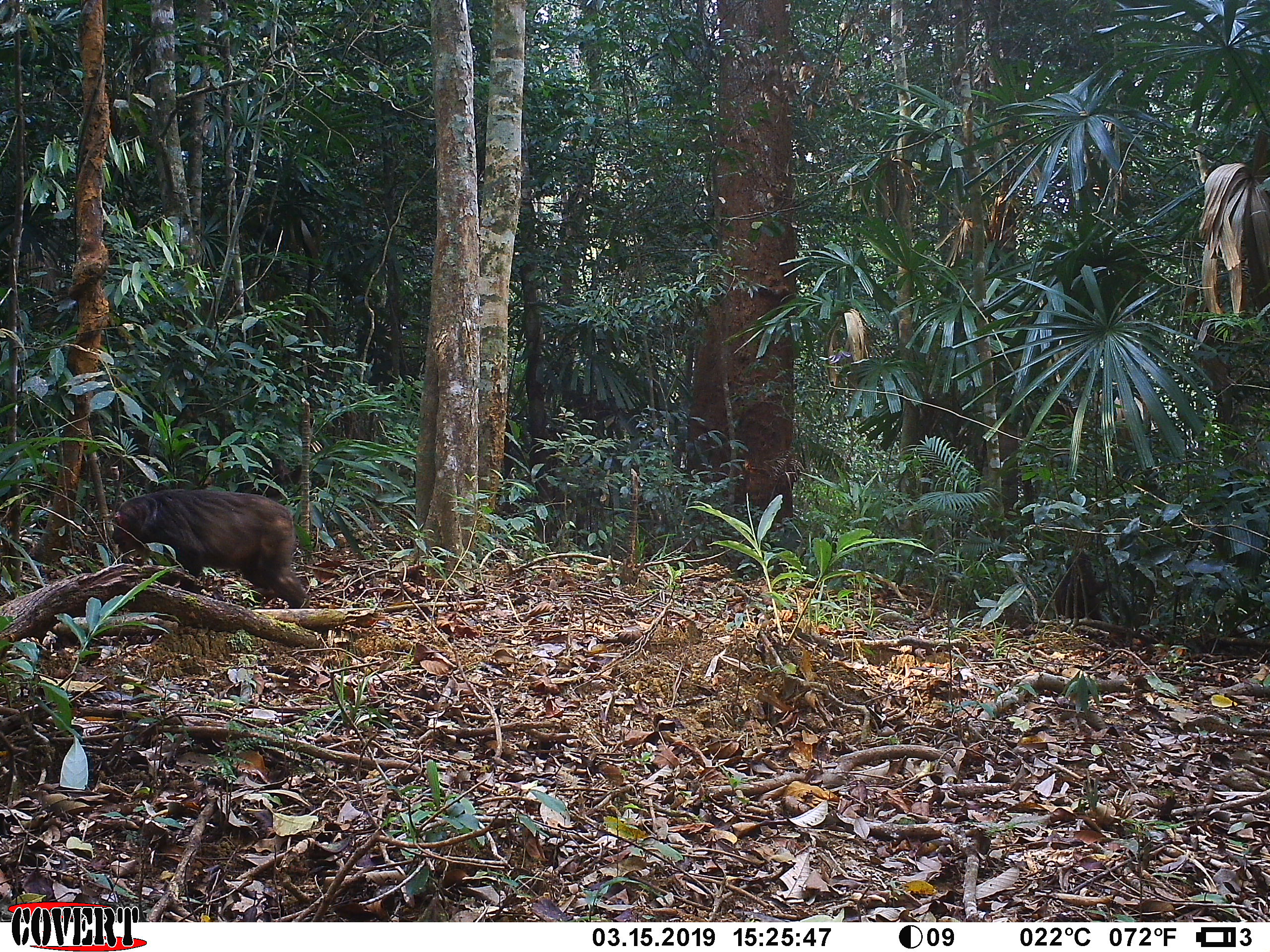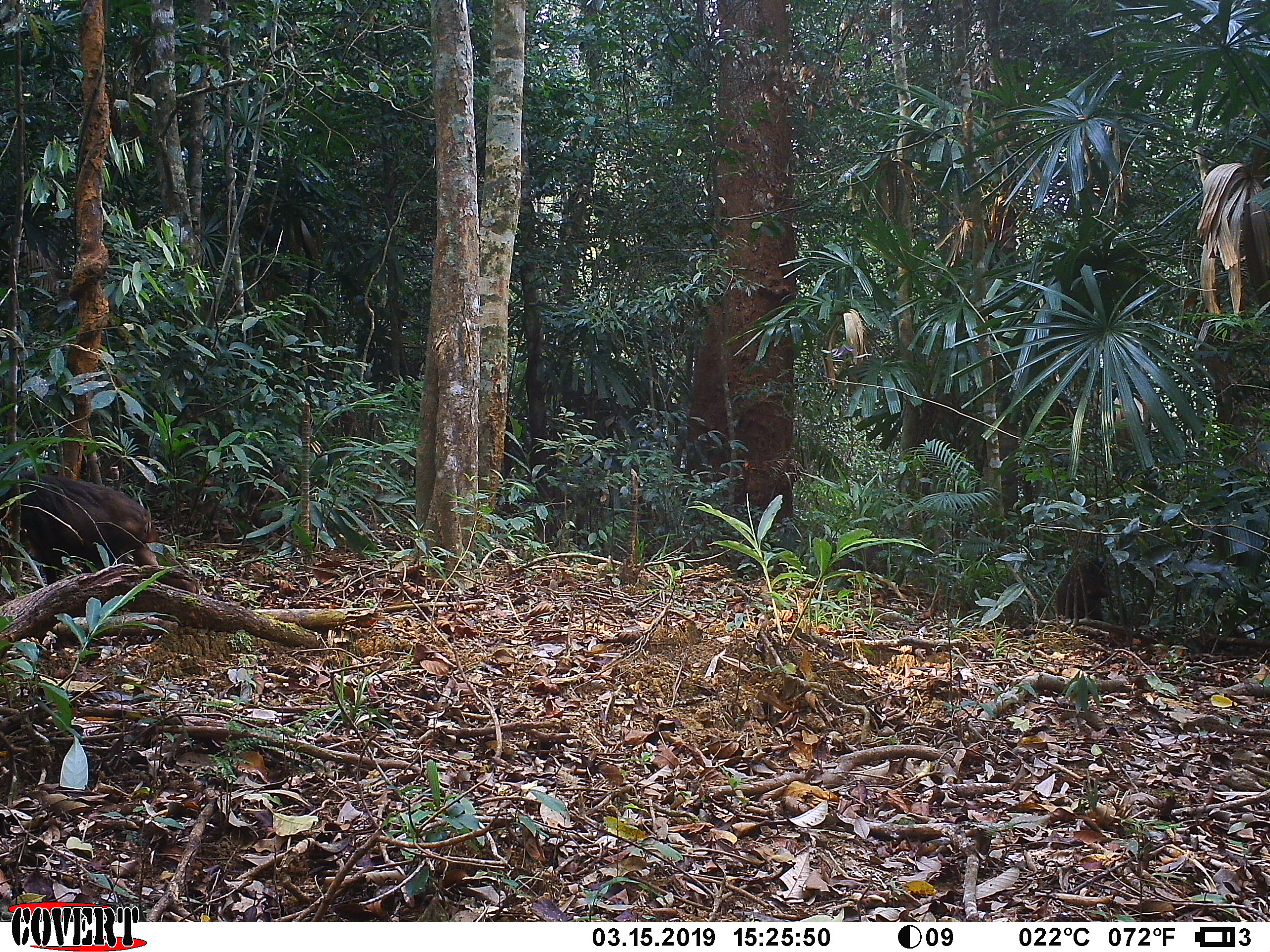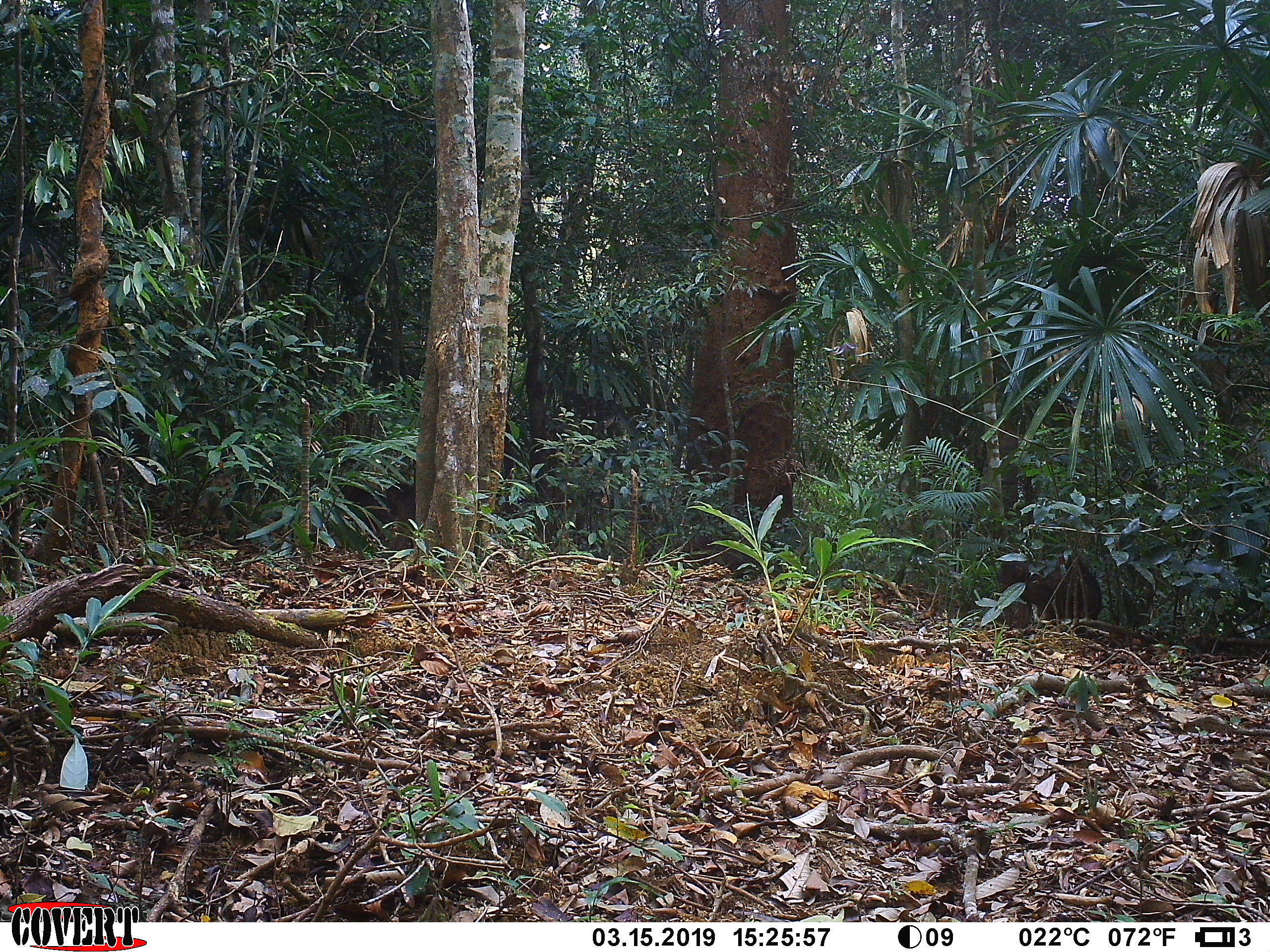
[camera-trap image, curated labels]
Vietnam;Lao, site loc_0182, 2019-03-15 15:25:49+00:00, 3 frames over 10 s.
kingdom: Animalia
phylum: Chordata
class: Mammalia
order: Primates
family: Cercopithecidae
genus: Macaca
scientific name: Macaca arctoides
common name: stump-tailed macaque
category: stump tailed macaque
Stump tailed macaque (stump-tailed macaque) (Macaca arctoides). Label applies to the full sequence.